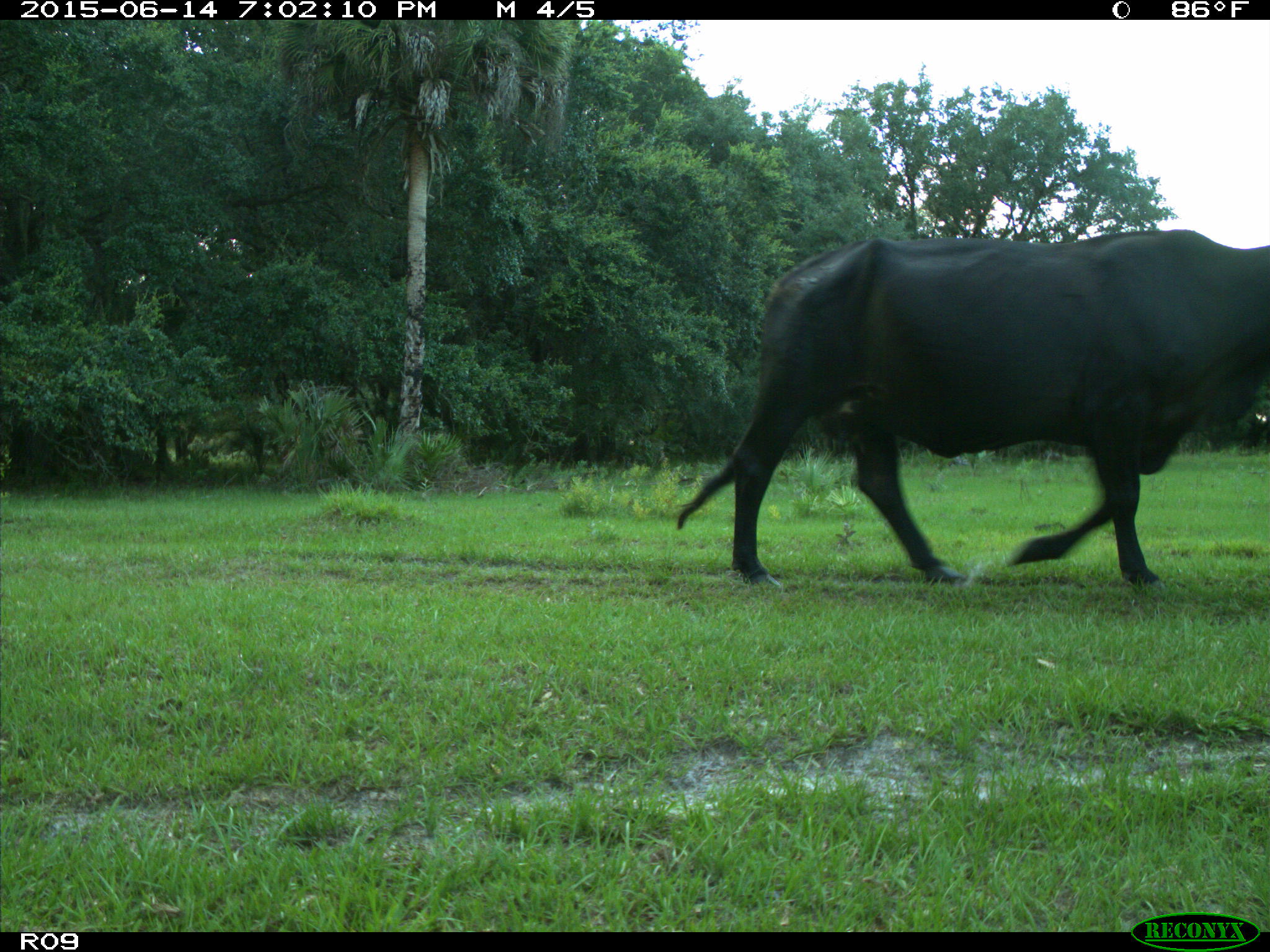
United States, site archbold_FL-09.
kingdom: Animalia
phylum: Chordata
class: Mammalia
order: Artiodactyla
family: Bovidae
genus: Bos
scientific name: Bos taurus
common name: domestic cow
Bos taurus (domestic cow).